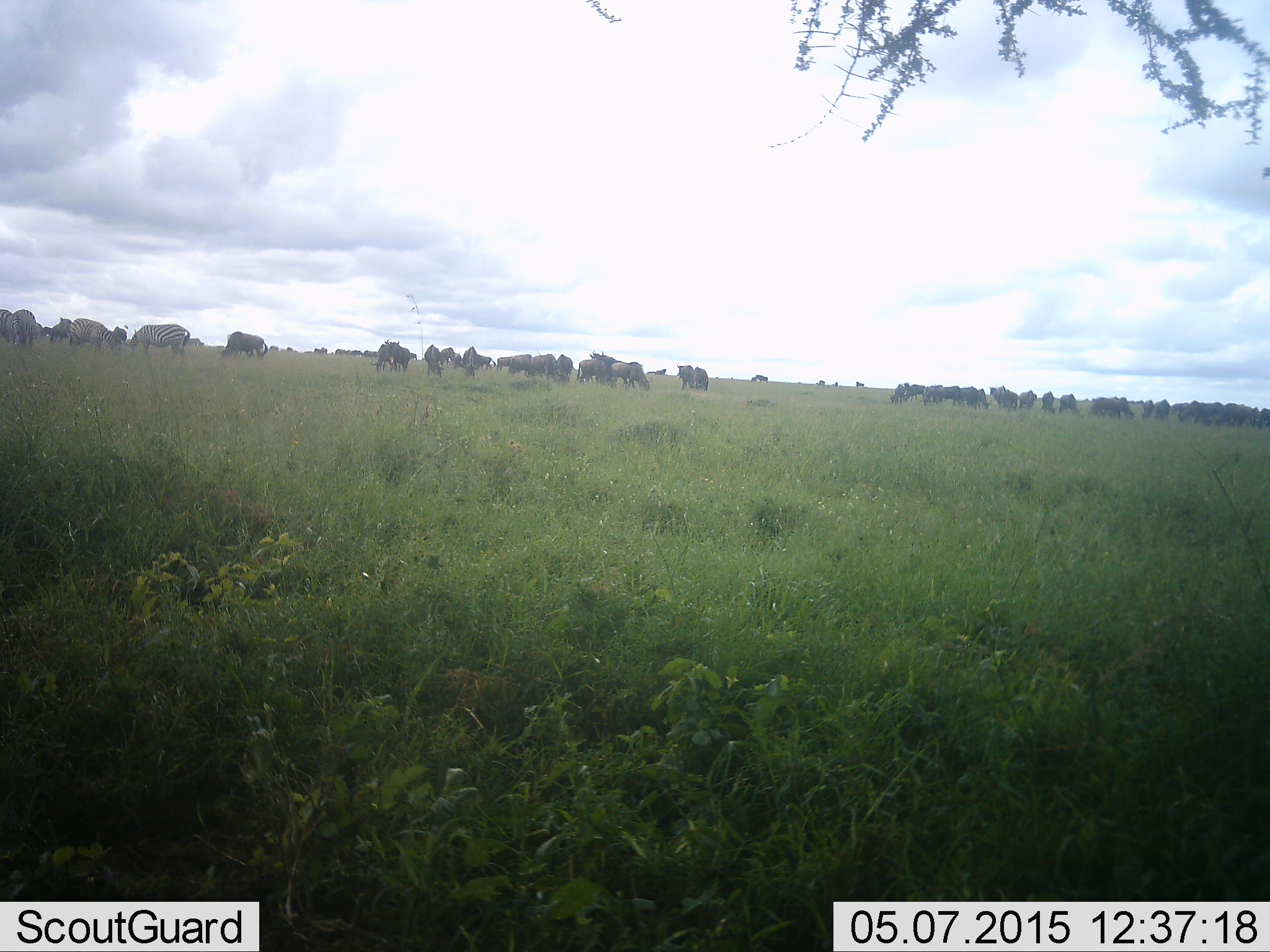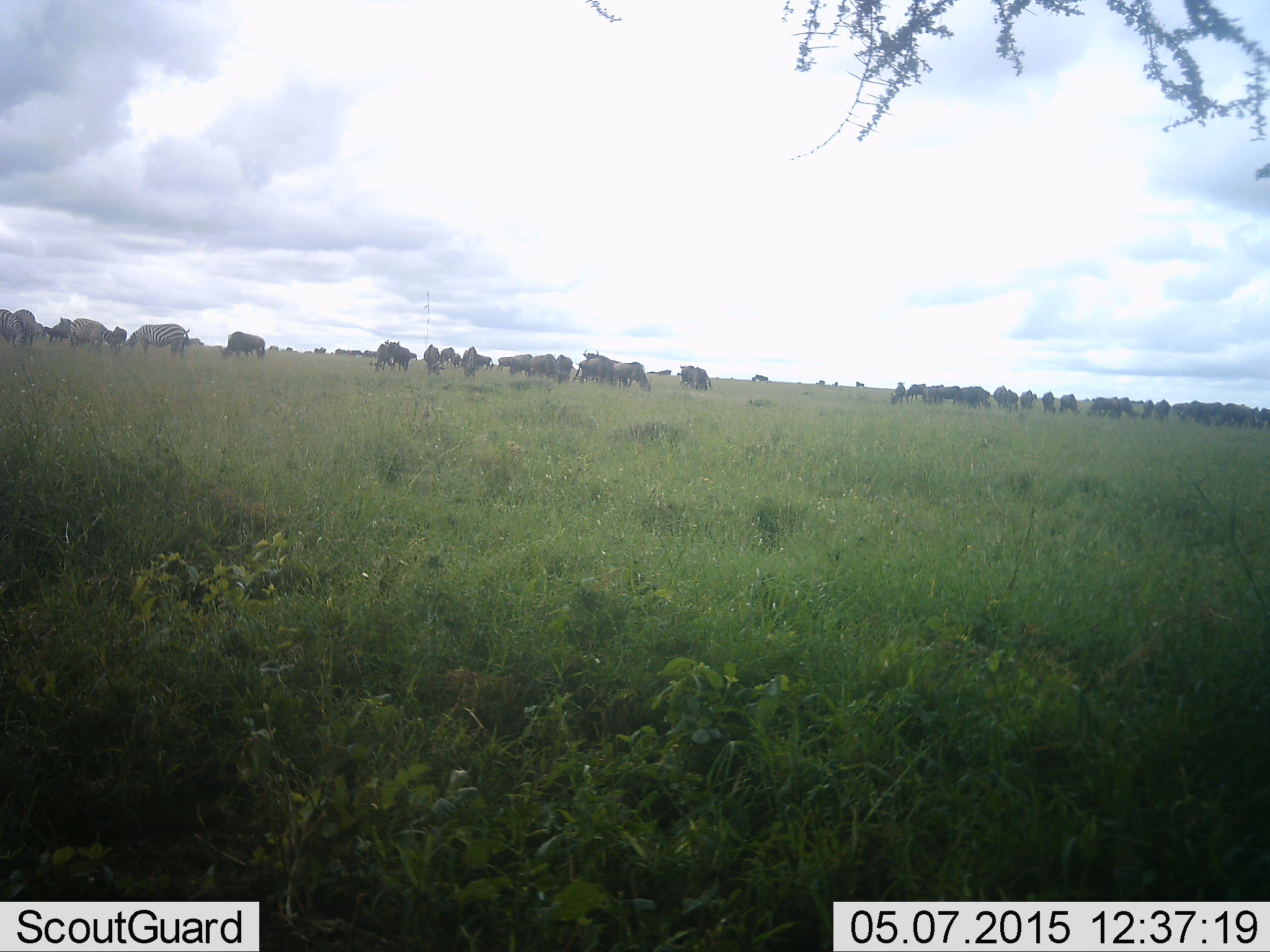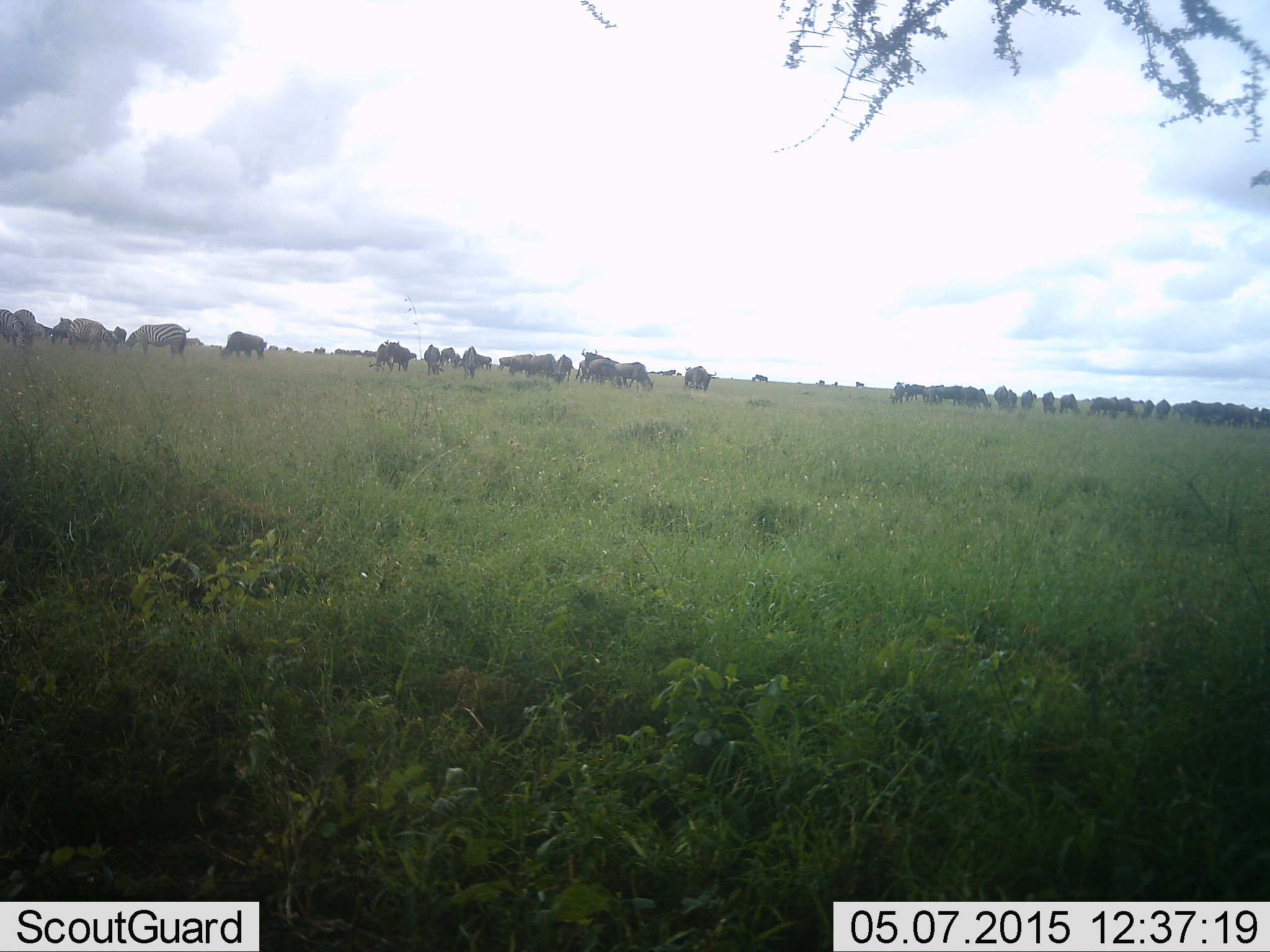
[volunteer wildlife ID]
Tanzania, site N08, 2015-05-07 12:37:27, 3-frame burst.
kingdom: Animalia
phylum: Chordata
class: Mammalia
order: Artiodactyla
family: Bovidae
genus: Connochaetes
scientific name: Connochaetes taurinus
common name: blue wildebeest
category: wildebeest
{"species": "wildebeest (blue wildebeest) (Connochaetes taurinus)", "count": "51+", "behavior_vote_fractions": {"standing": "37%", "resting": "0%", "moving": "37%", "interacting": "11%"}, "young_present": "0%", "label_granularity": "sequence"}